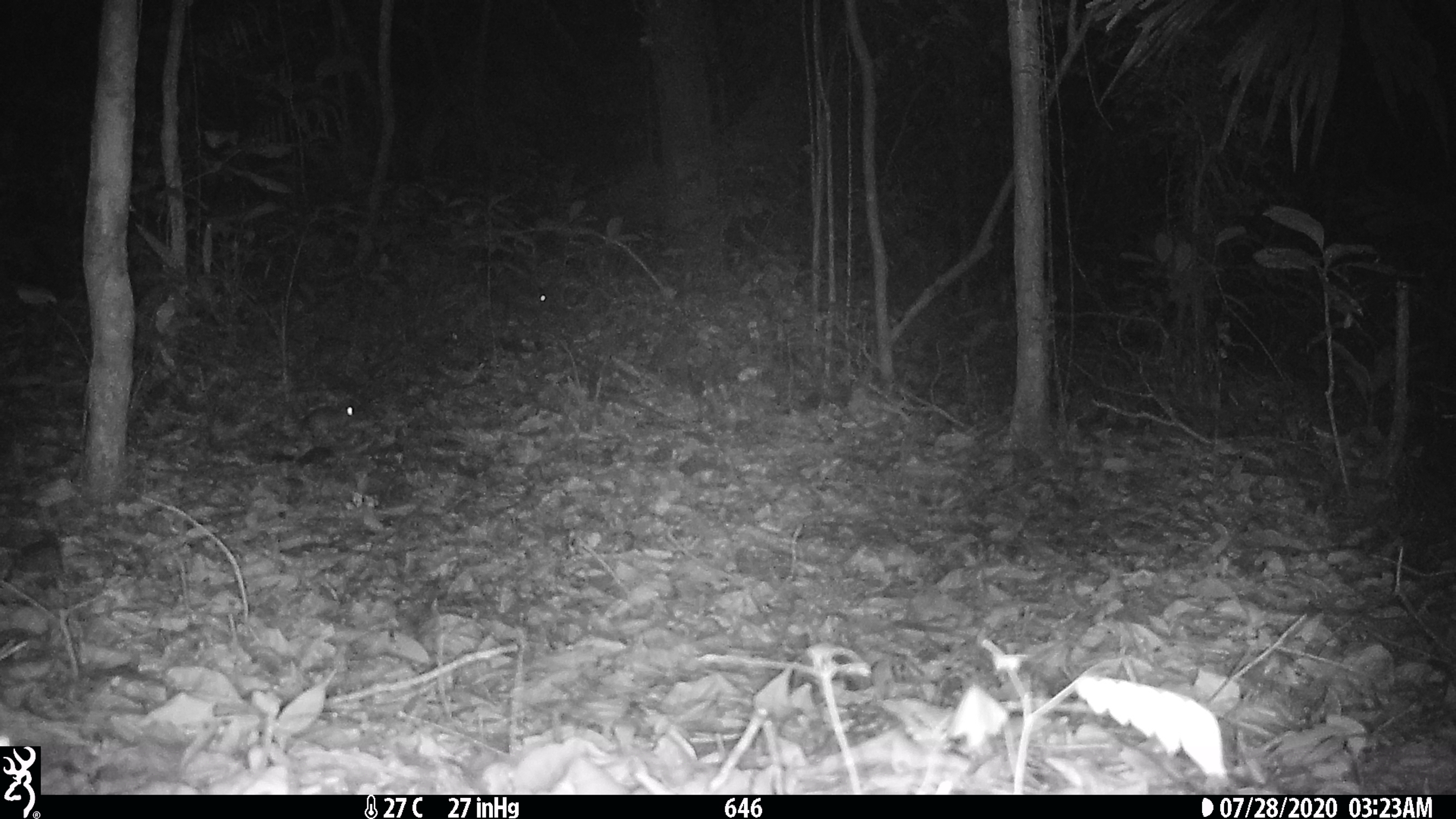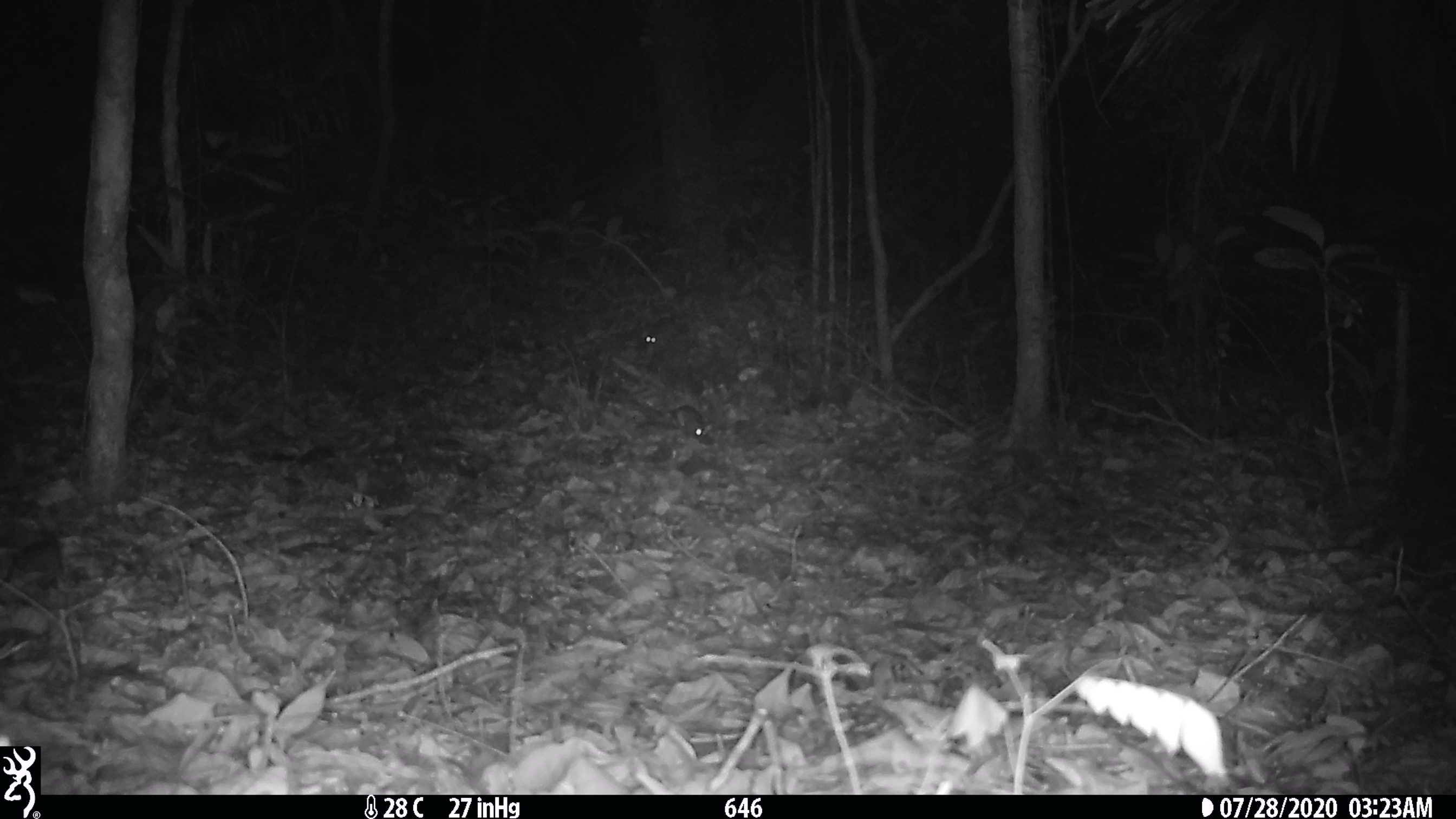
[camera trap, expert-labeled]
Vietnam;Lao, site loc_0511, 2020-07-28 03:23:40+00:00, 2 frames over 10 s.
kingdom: Animalia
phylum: Chordata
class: Mammalia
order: Rodentia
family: Muridae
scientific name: Muridae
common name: old-world mice and rats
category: unidentified murid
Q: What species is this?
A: Unidentified murid (old-world mice and rats) (Muridae).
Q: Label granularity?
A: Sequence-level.